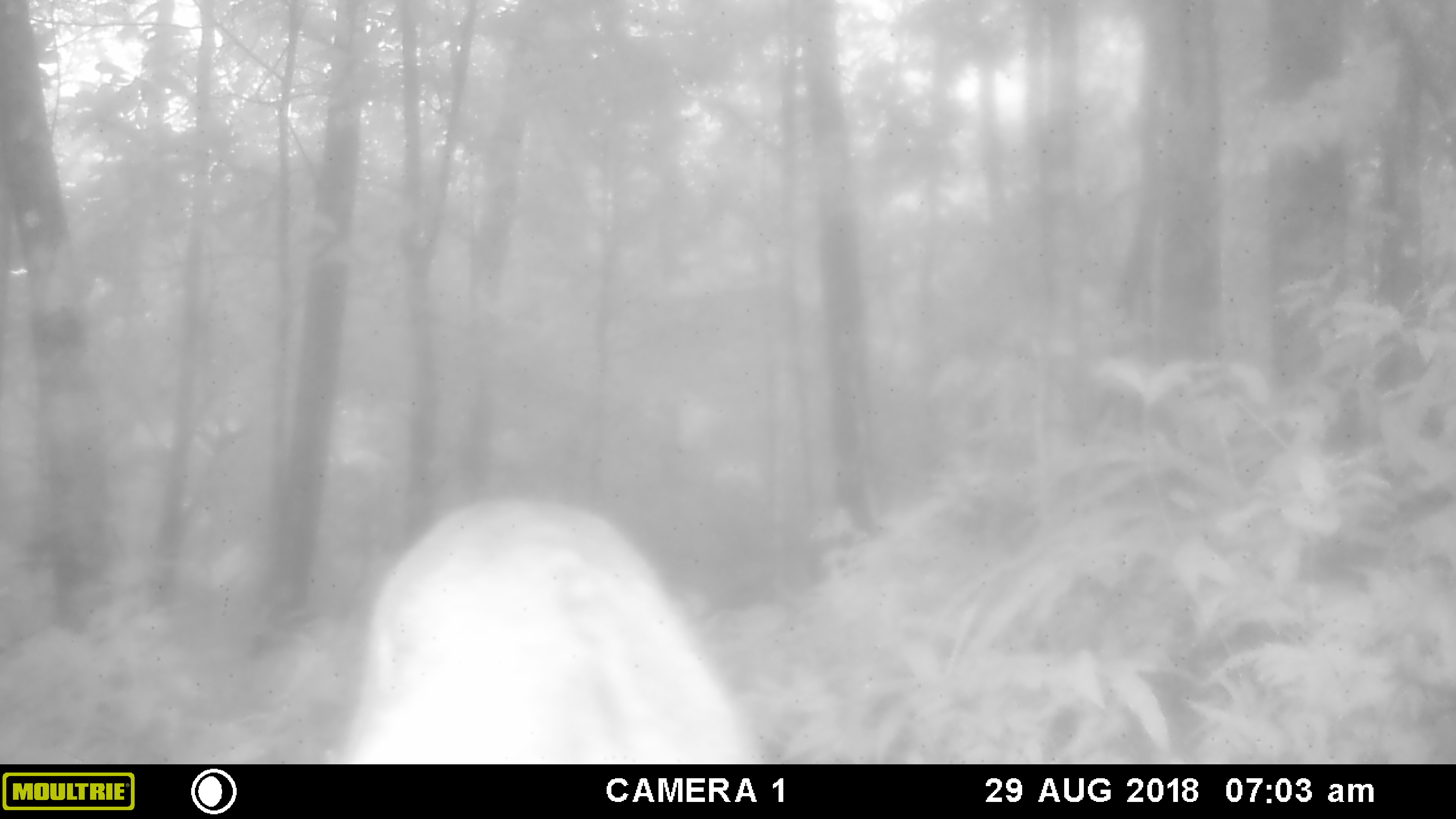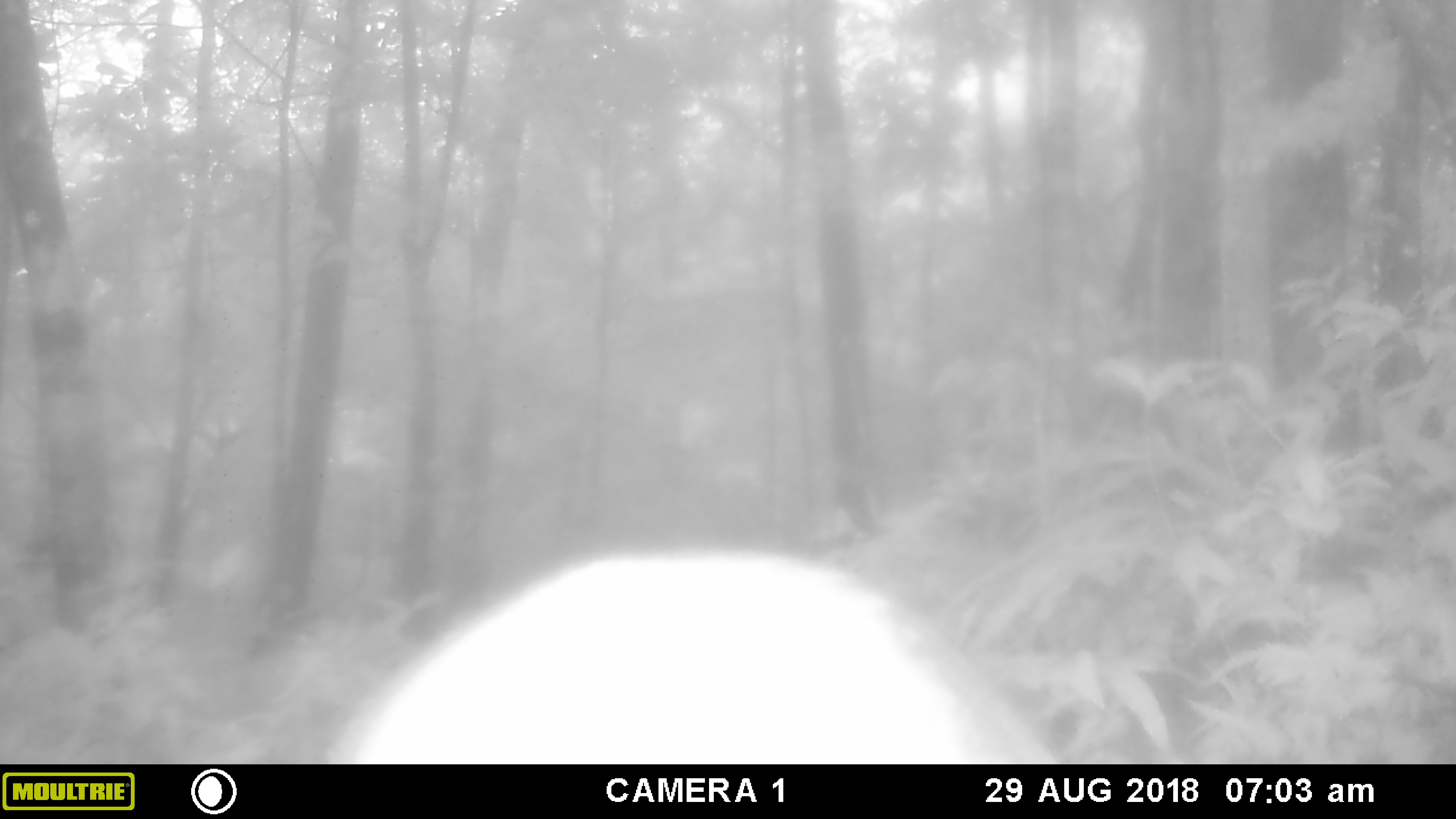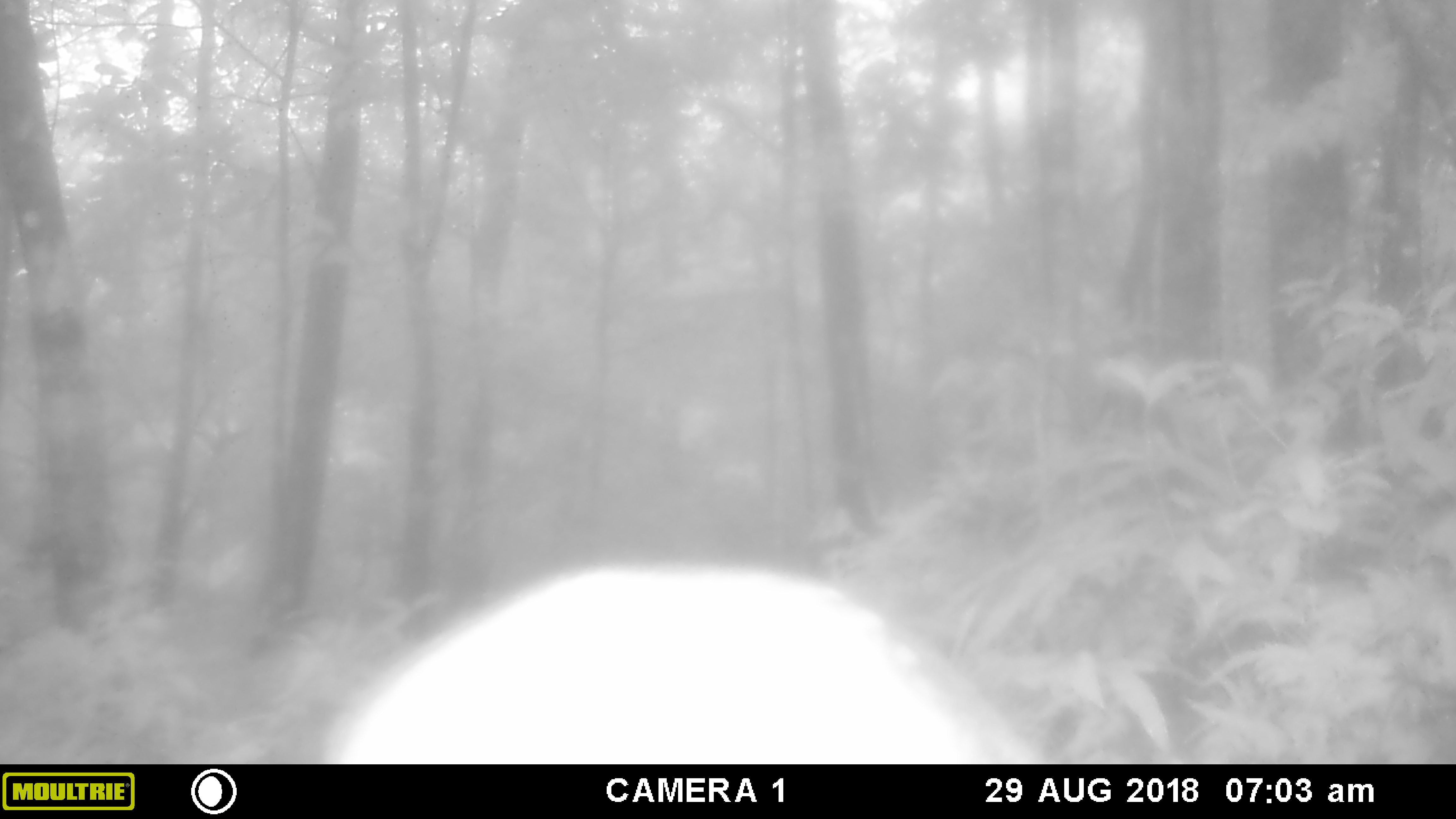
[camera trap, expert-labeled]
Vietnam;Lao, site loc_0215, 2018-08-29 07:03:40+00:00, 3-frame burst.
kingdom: Animalia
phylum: Chordata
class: Mammalia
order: Artiodactyla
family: Cervidae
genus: Muntiacus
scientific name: Muntiacus vuquangensis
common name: large-antlered muntjac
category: large antlered muntjac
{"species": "large antlered muntjac (large-antlered muntjac) (Muntiacus vuquangensis)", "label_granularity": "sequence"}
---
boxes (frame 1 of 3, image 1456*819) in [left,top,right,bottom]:
large antlered muntjac: [331,493,771,764]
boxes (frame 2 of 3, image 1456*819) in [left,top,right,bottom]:
large antlered muntjac: [320,543,1053,764]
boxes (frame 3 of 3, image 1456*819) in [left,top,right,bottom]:
large antlered muntjac: [325,561,1053,764]